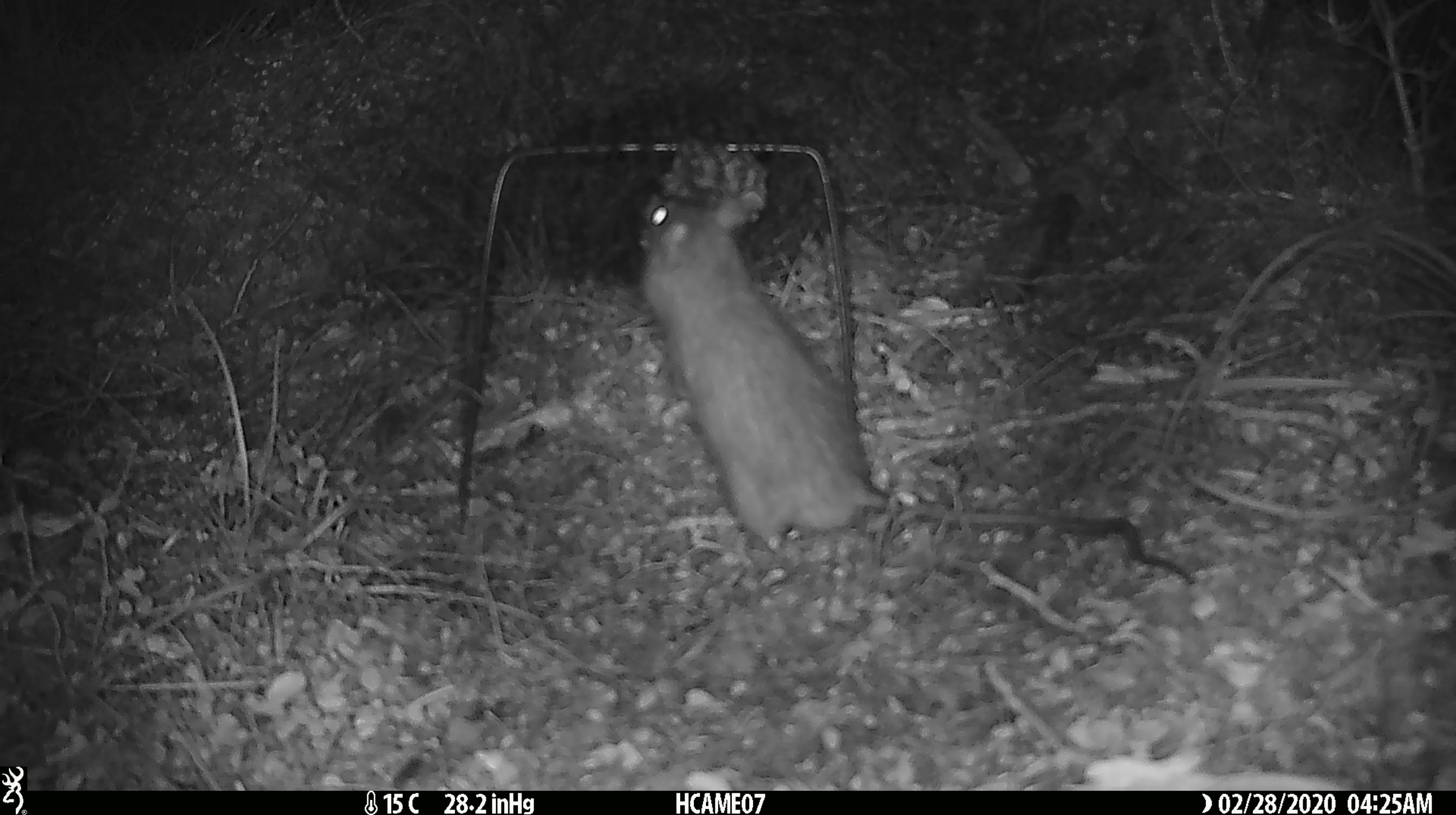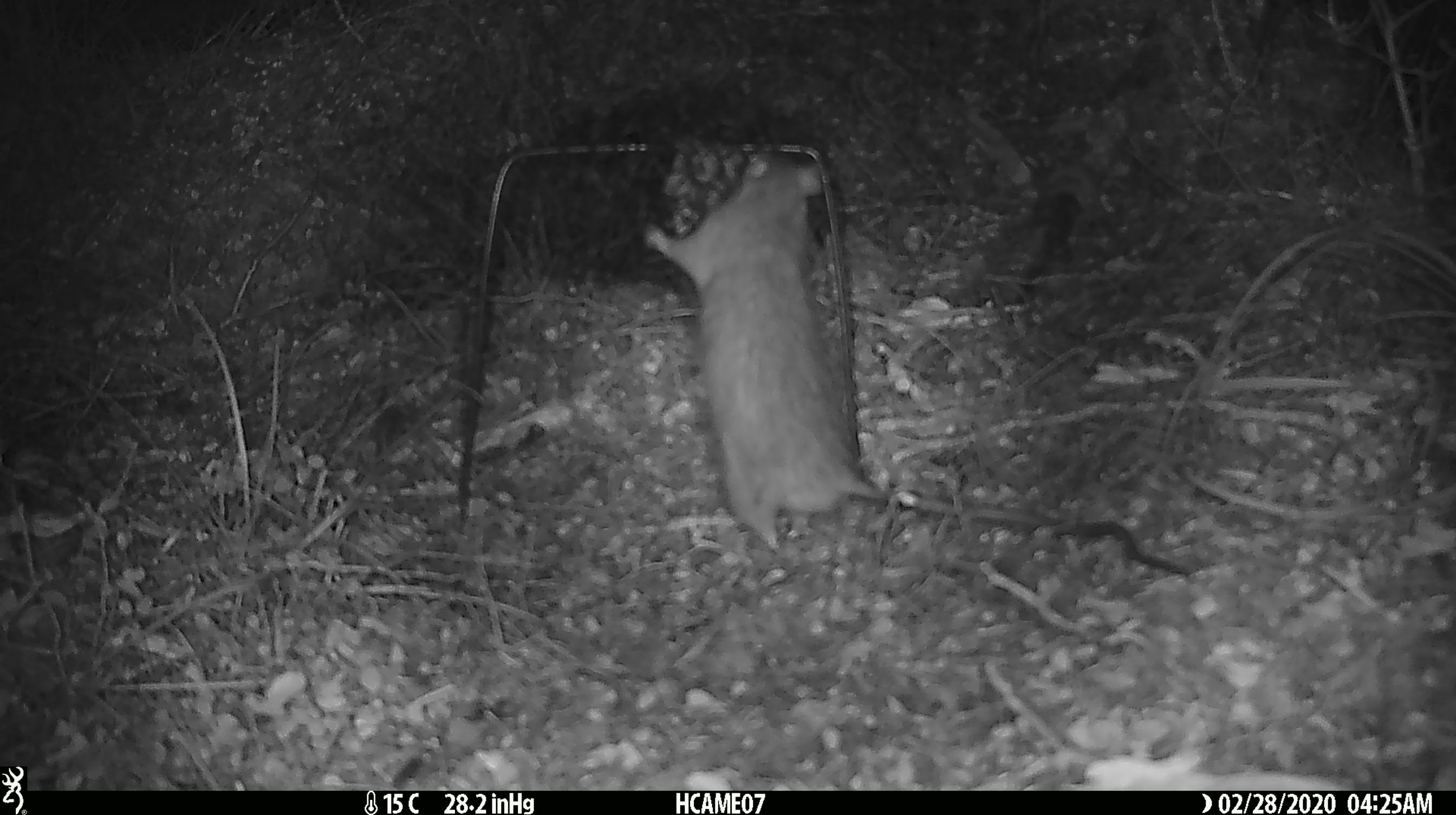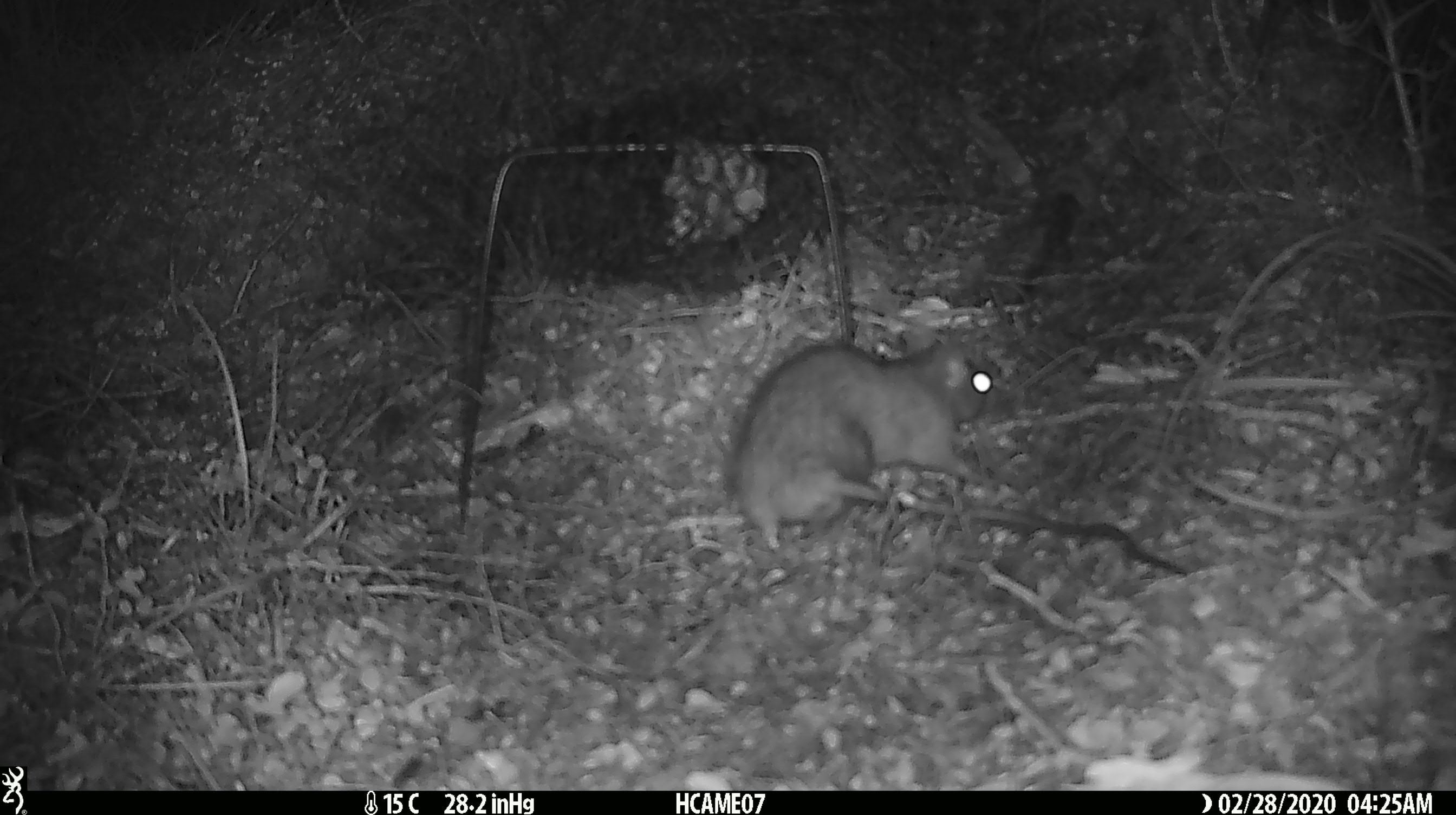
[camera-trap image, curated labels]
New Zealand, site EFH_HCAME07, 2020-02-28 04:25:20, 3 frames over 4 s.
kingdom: Animalia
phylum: Chordata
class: Mammalia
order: Rodentia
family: Muridae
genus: Rattus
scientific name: Rattus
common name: rat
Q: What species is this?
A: Rat (Rattus).